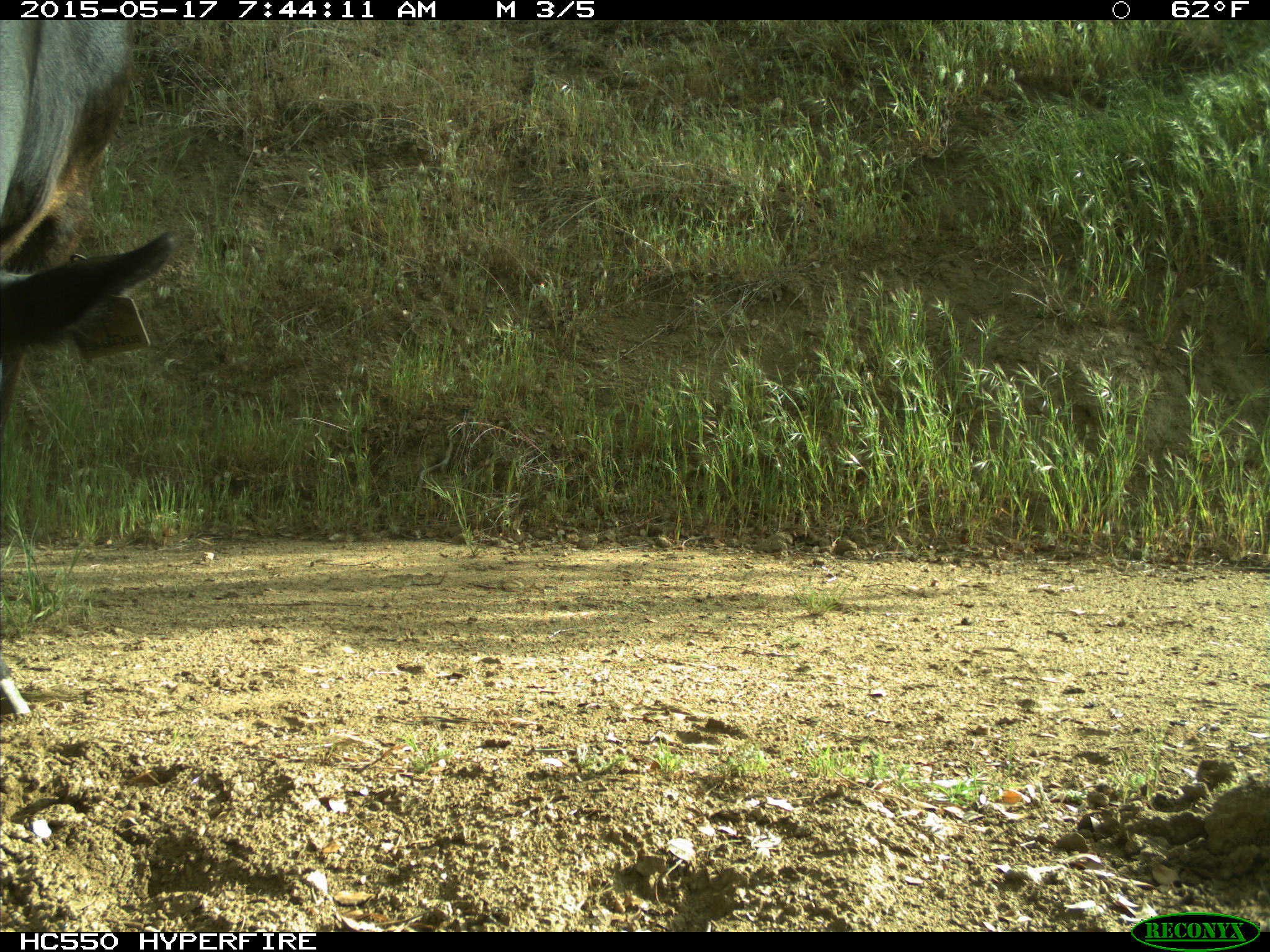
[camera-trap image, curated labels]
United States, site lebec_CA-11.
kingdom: Animalia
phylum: Chordata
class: Mammalia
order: Artiodactyla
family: Bovidae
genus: Bos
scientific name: Bos taurus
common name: domestic cow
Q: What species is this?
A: Bos taurus (domestic cow).